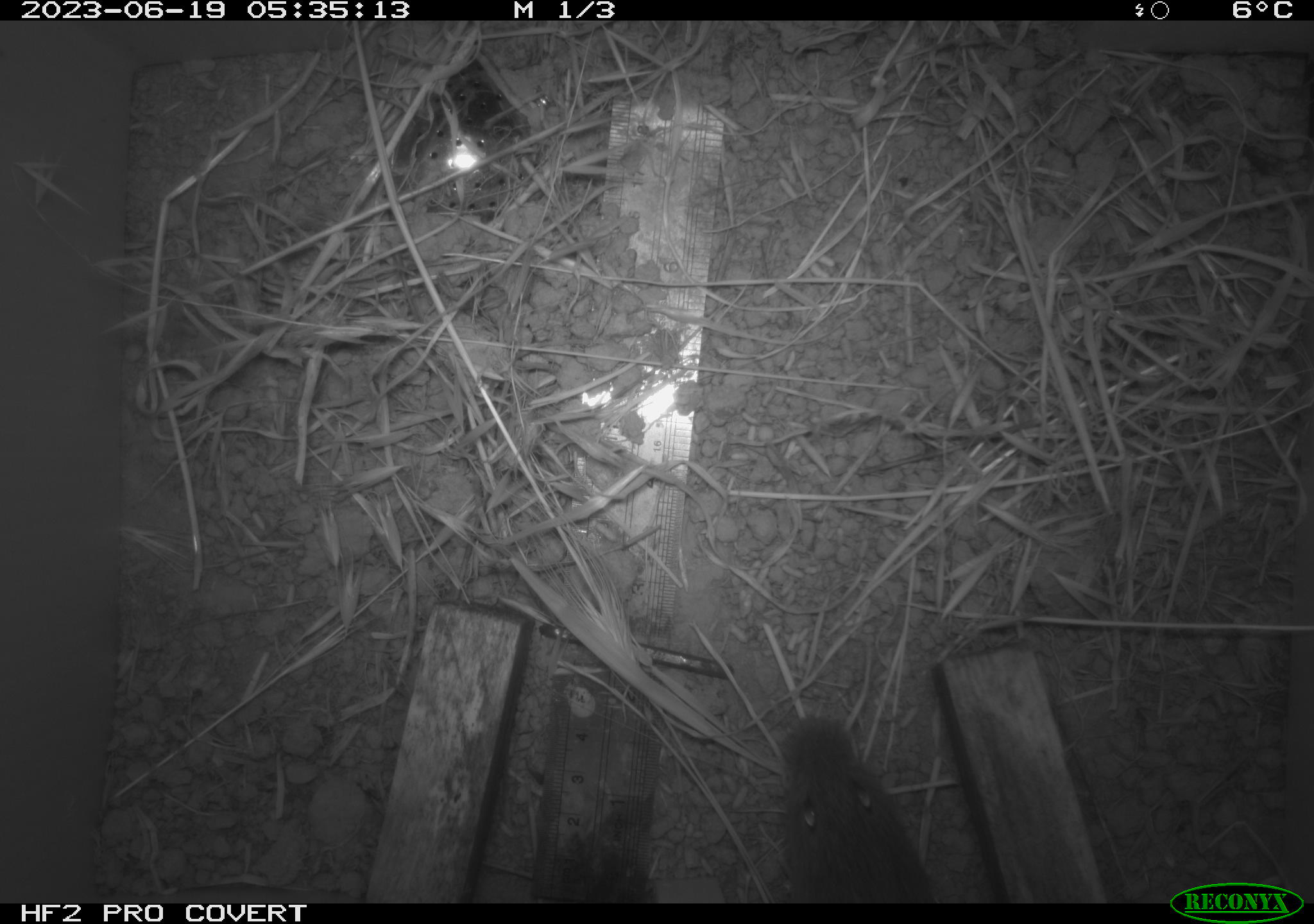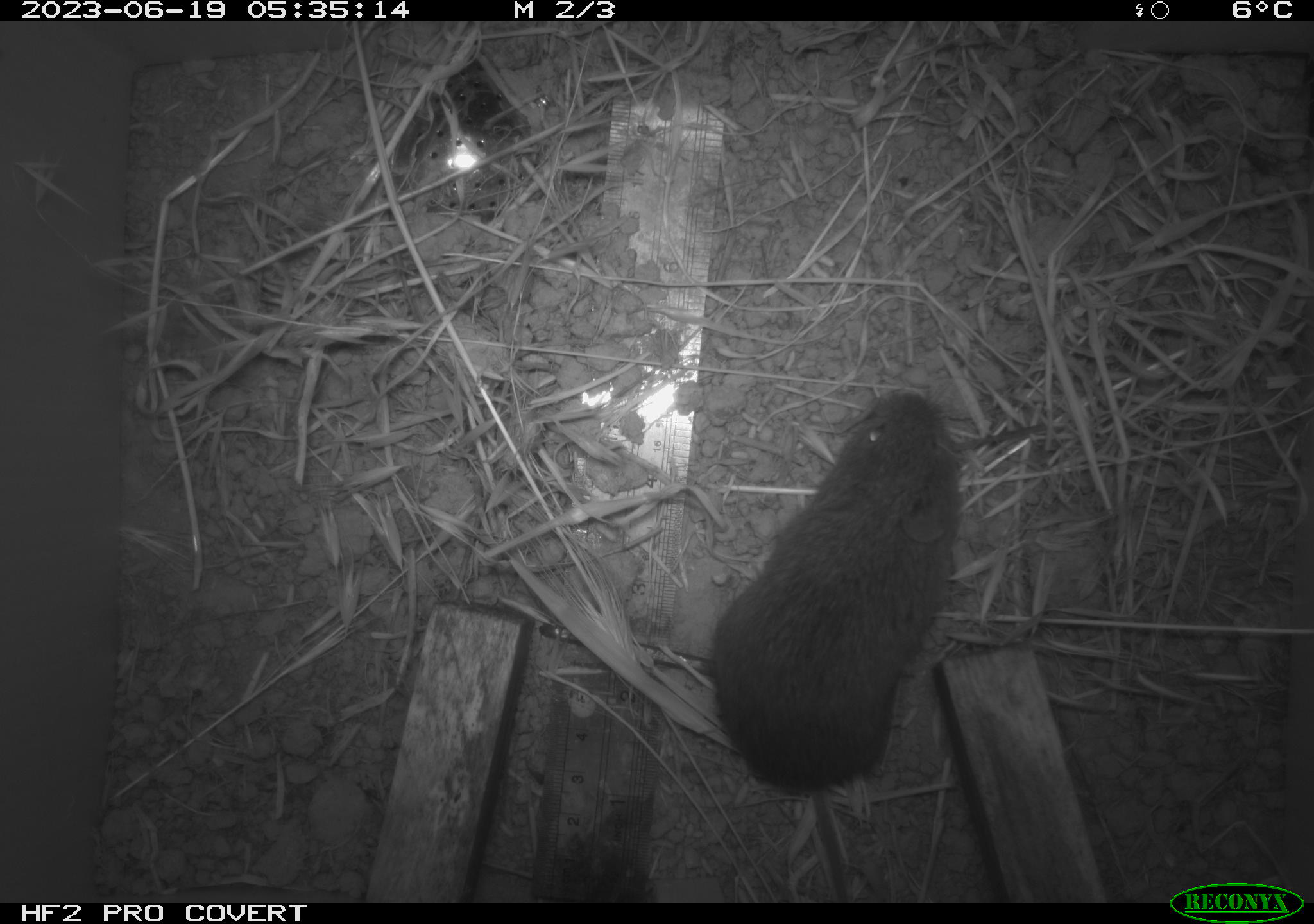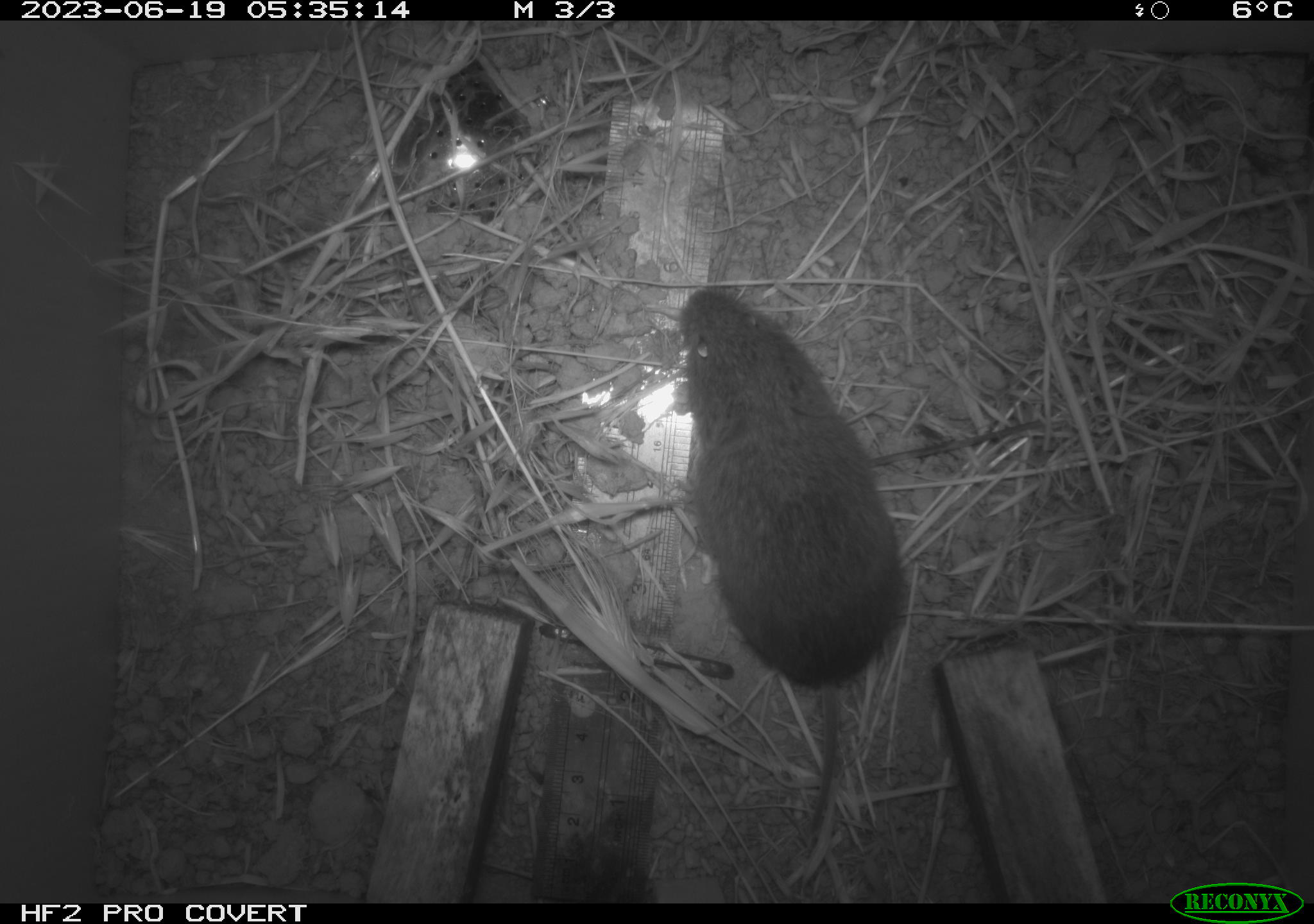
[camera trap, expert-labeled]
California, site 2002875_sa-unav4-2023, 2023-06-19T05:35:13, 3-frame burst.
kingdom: Animalia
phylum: Chordata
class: Mammalia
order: Rodentia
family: Cricetidae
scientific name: Arvicolinae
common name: voles, lemmings, and muskrats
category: arvicolinae subfamily